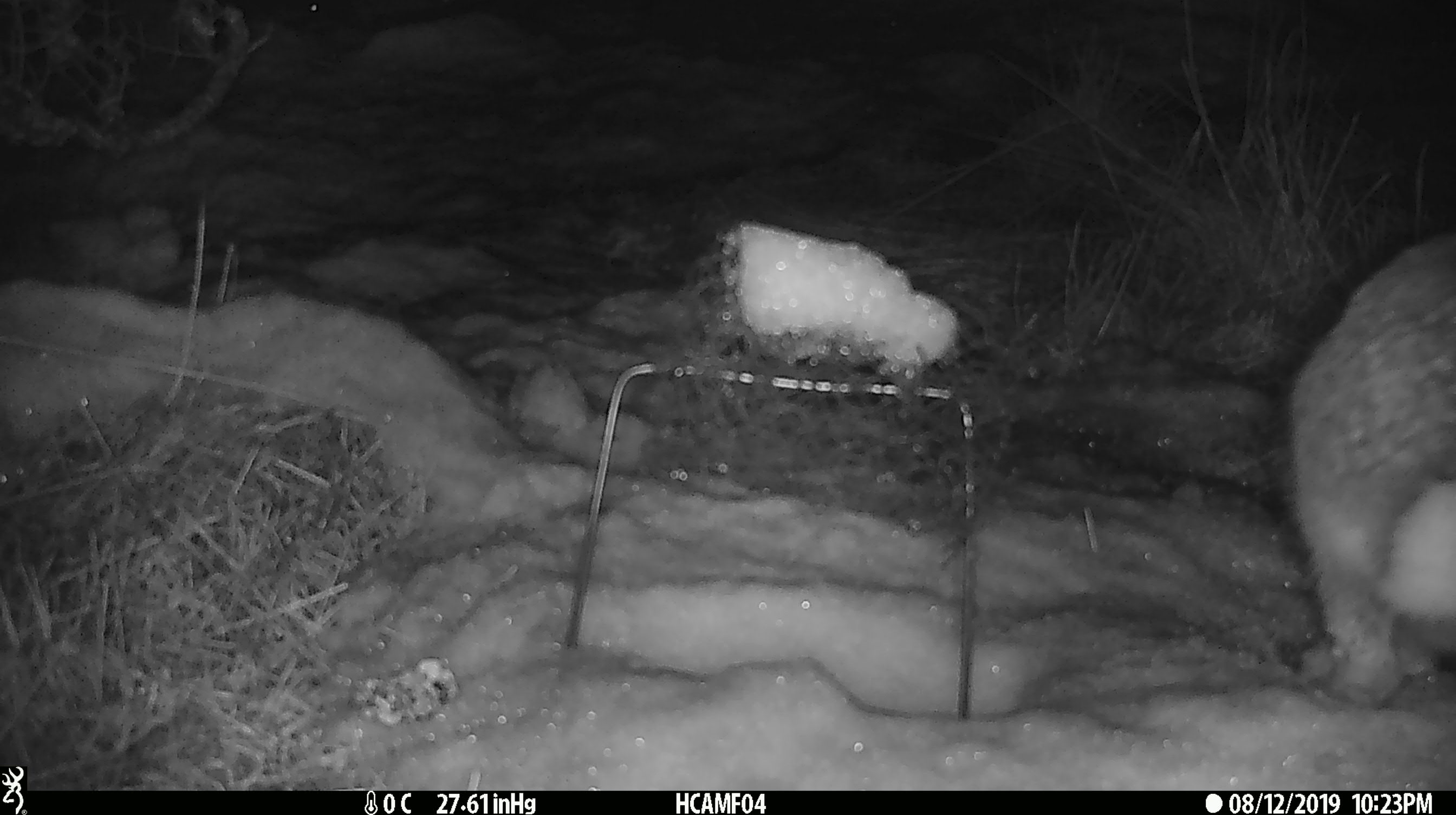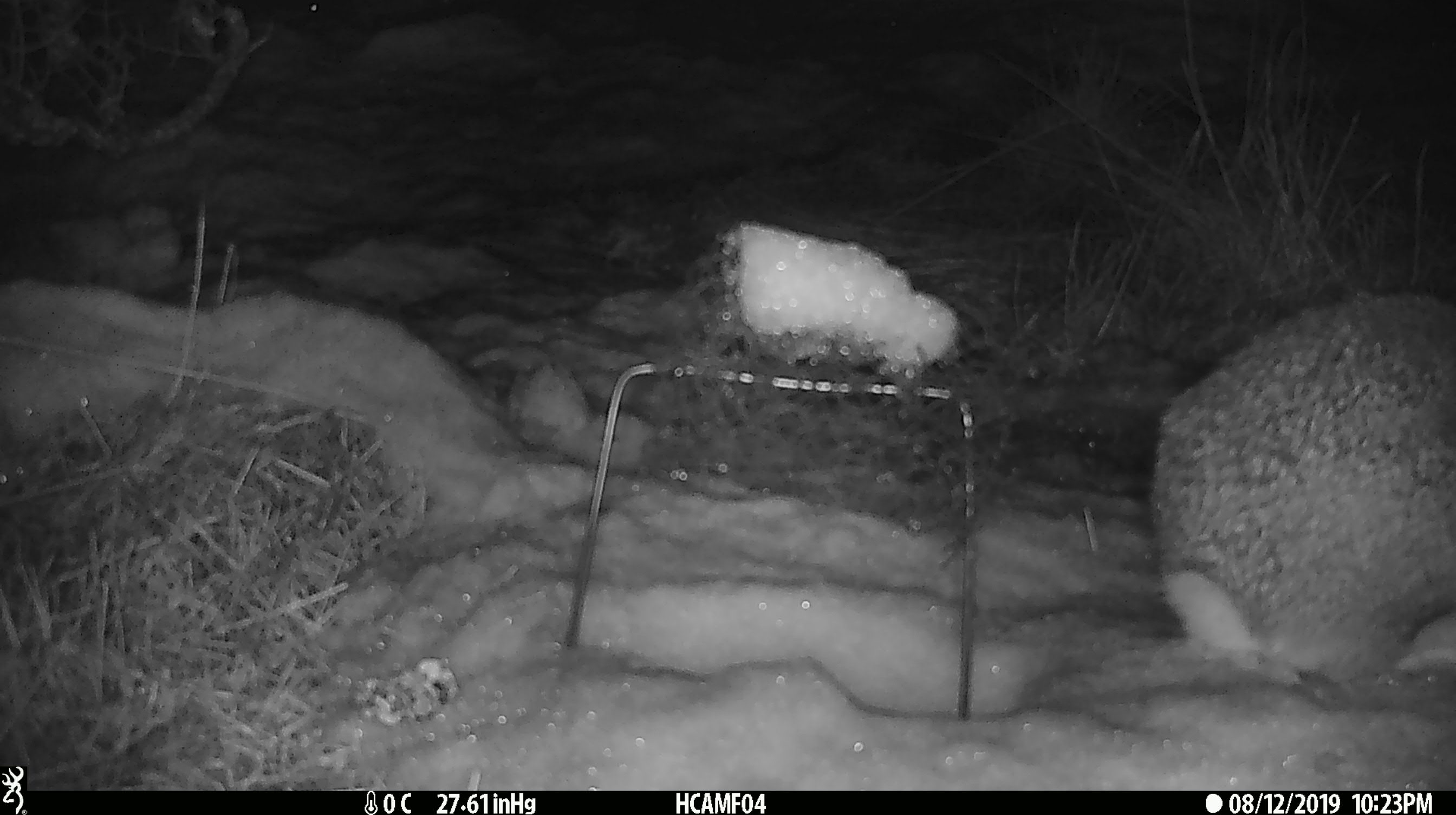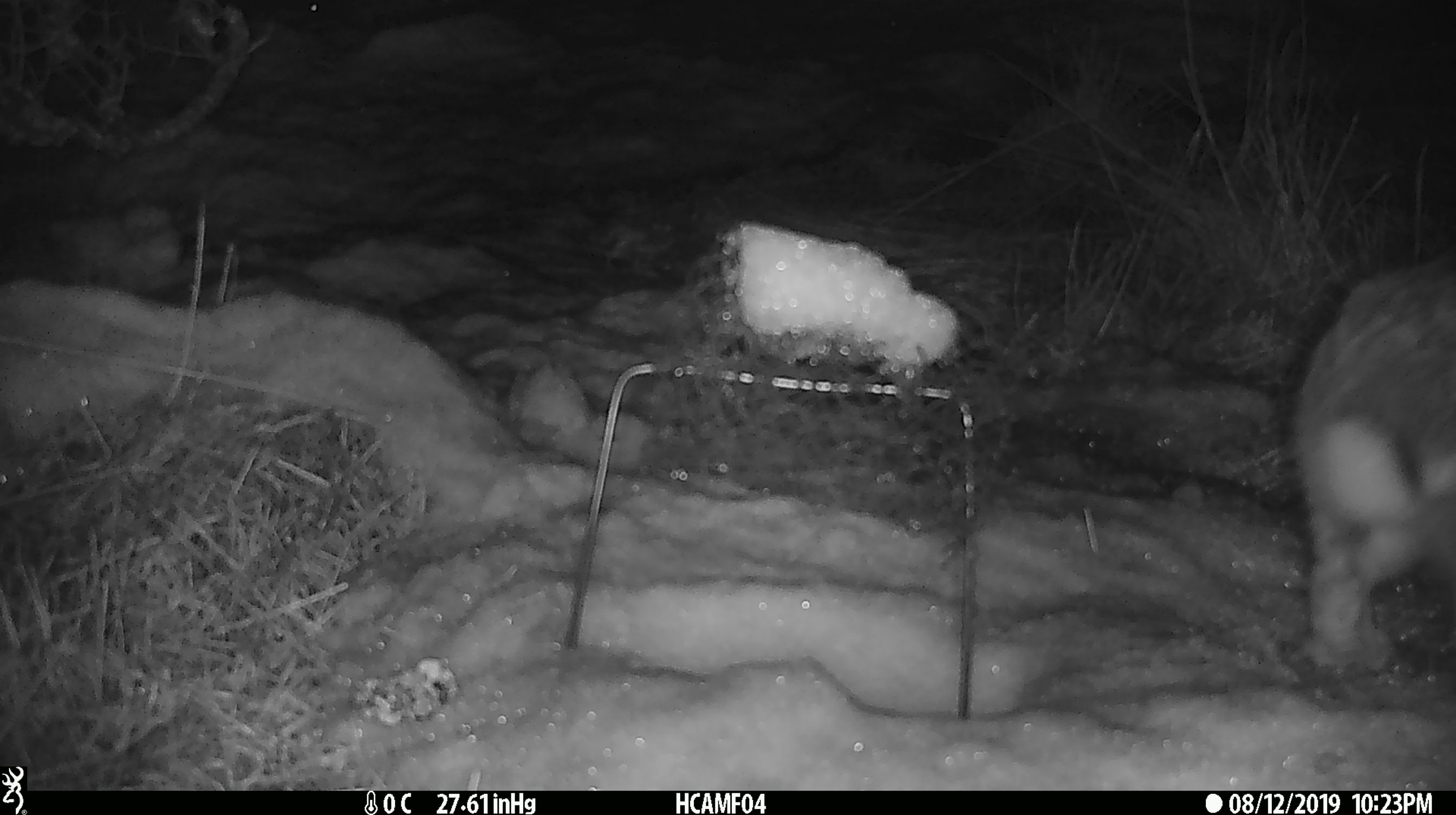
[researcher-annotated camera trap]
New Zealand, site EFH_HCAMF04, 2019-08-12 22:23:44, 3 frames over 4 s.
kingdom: Animalia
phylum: Chordata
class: Mammalia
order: Lagomorpha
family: Leporidae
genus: Lepus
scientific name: Lepus europaeus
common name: brown hare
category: hare